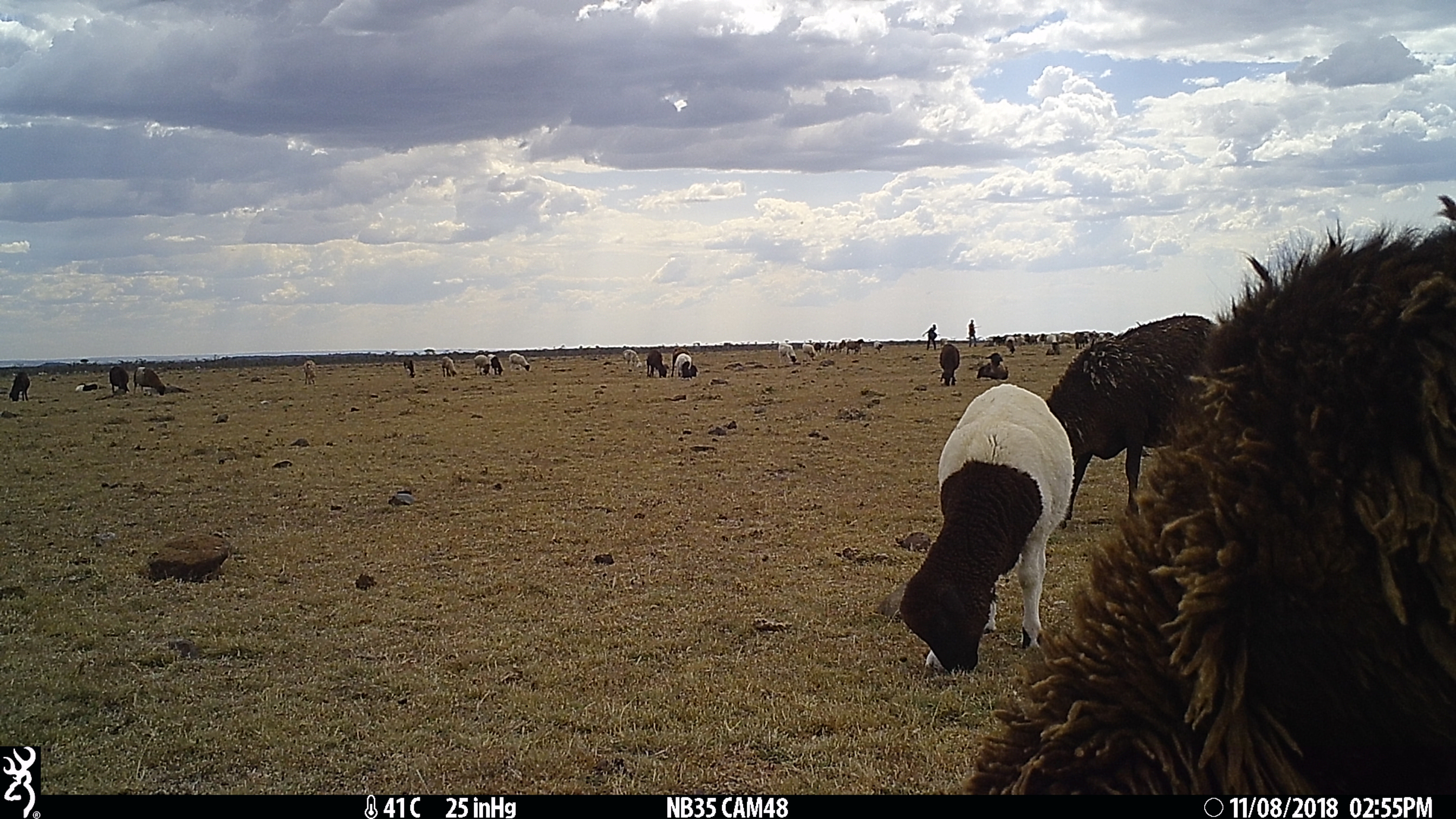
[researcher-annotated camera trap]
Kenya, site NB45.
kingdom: Animalia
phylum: Chordata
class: Mammalia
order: Artiodactyla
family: Bovidae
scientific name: Bovidae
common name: sheep or goat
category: shoat